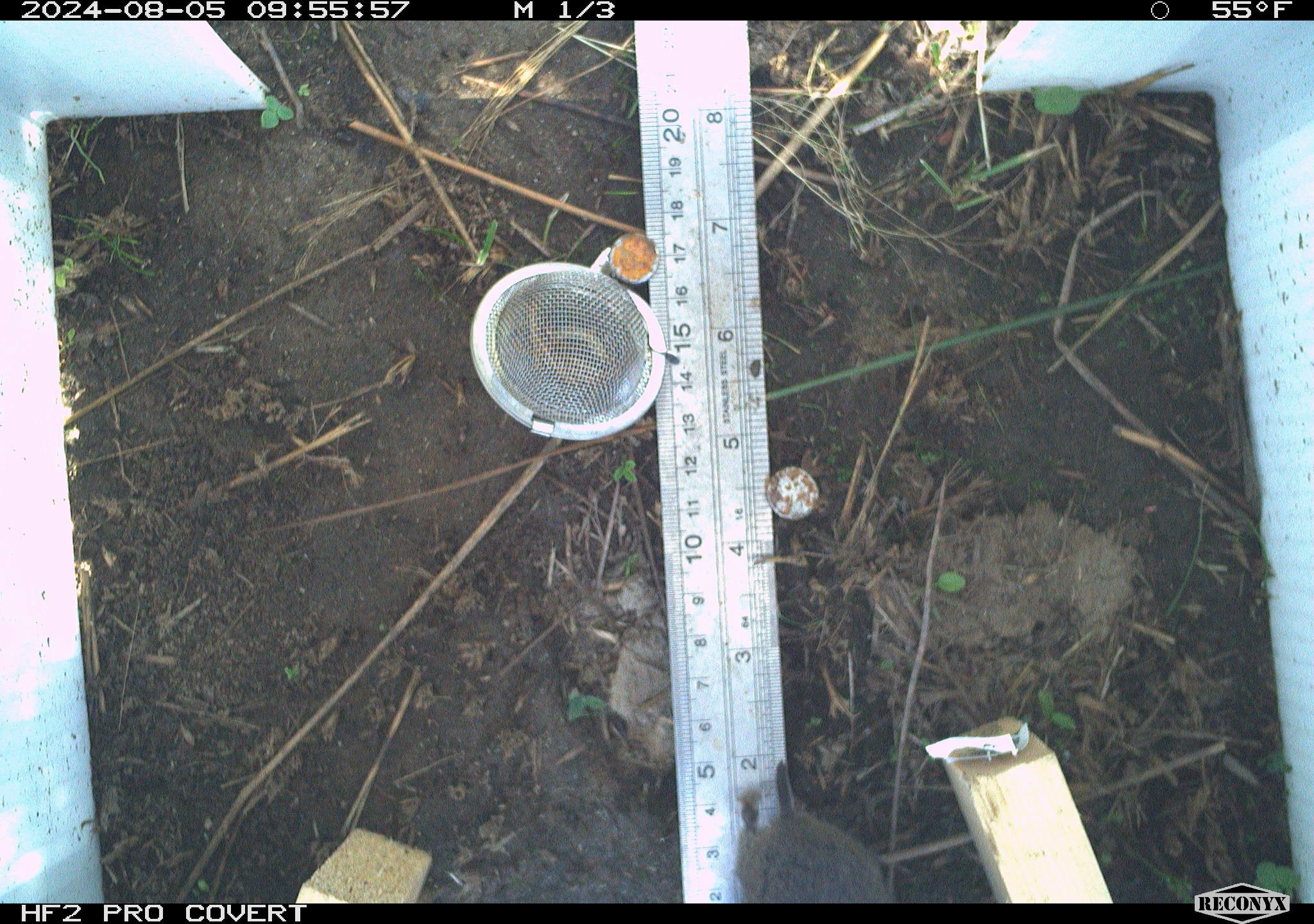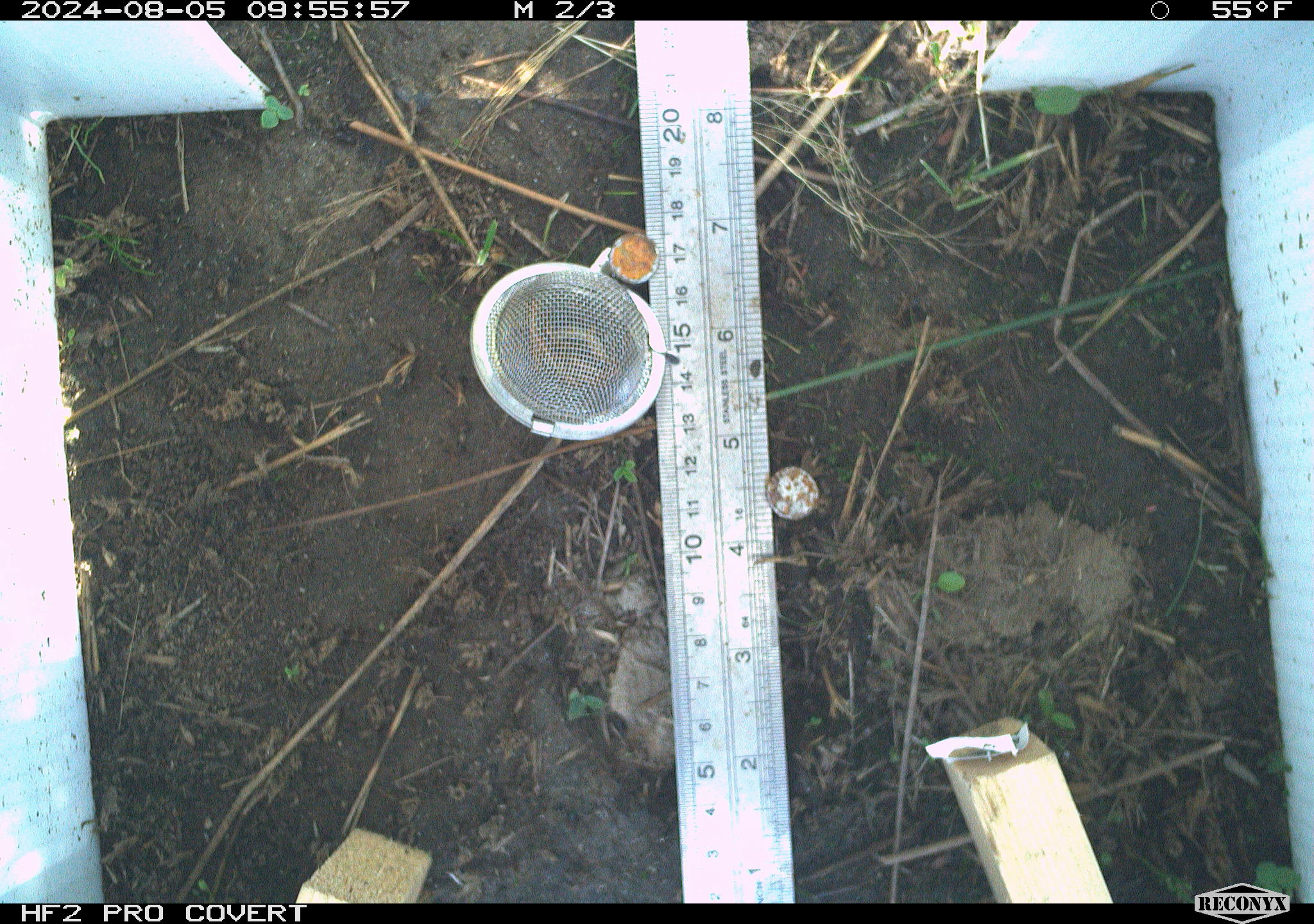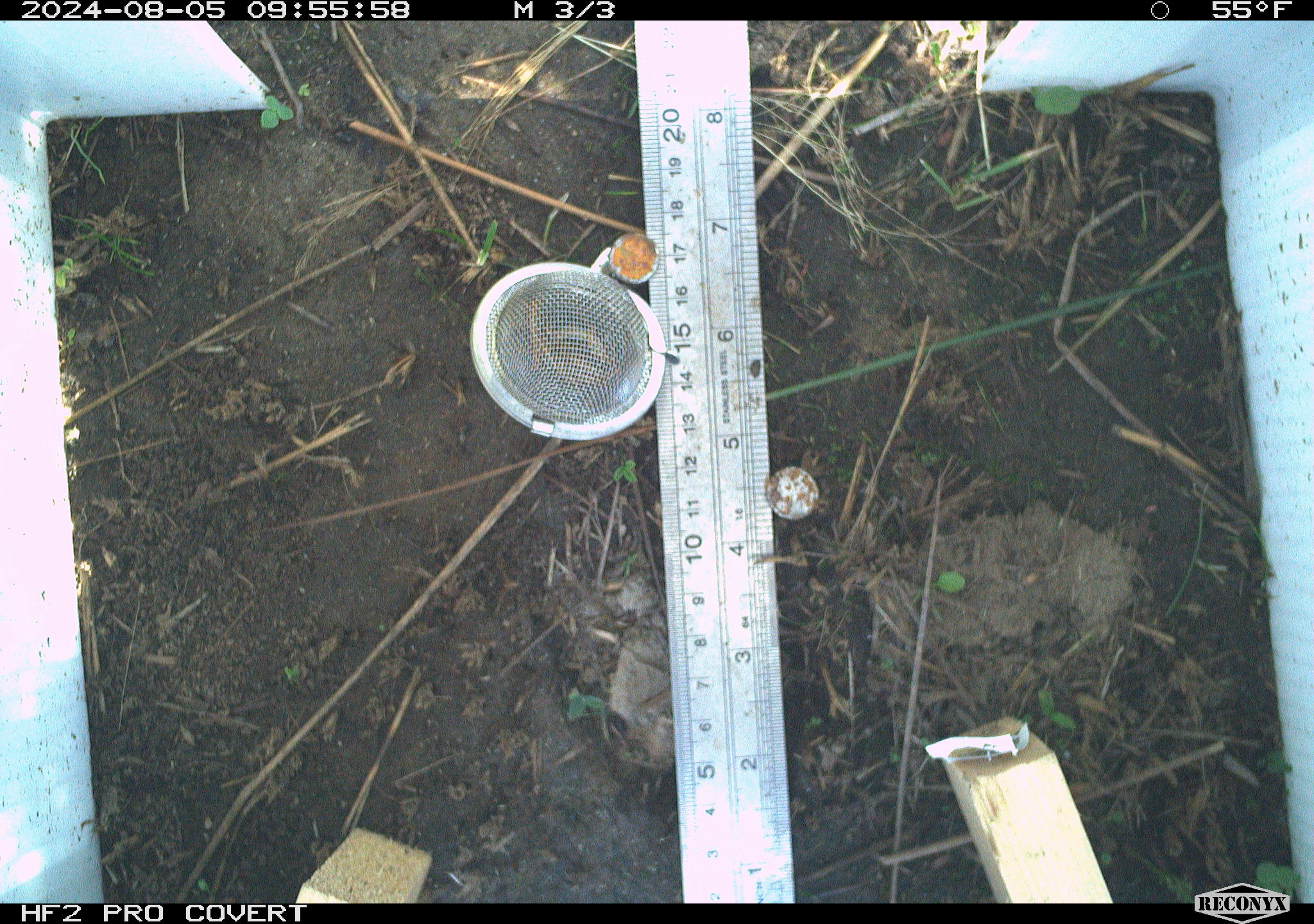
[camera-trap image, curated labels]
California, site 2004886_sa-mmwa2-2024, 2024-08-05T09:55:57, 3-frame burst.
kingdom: Animalia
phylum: Chordata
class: Aves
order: Passeriformes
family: Troglodytidae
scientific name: Troglodytidae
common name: wren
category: troglodytidae family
Troglodytidae family (wren) (Troglodytidae).